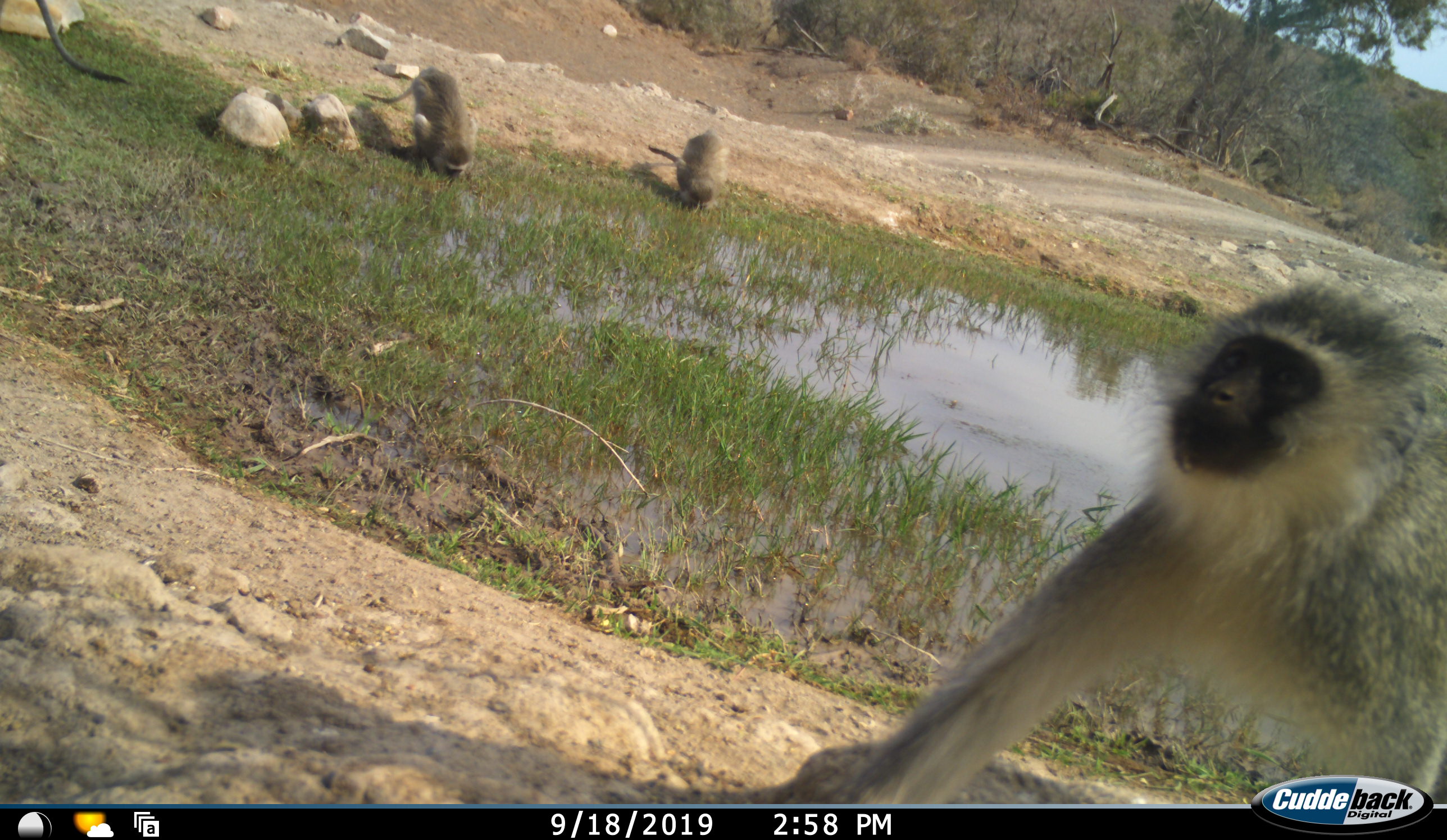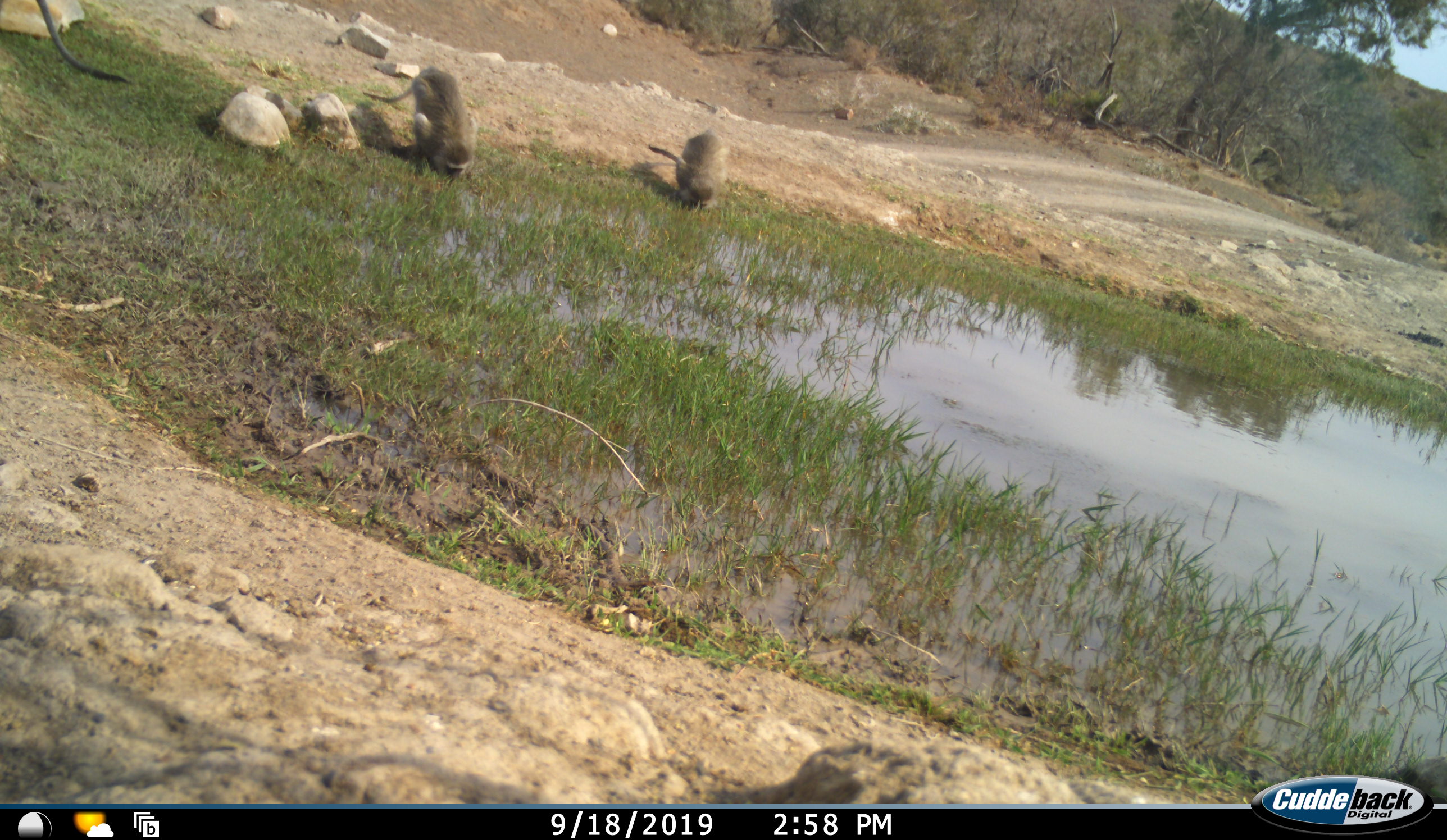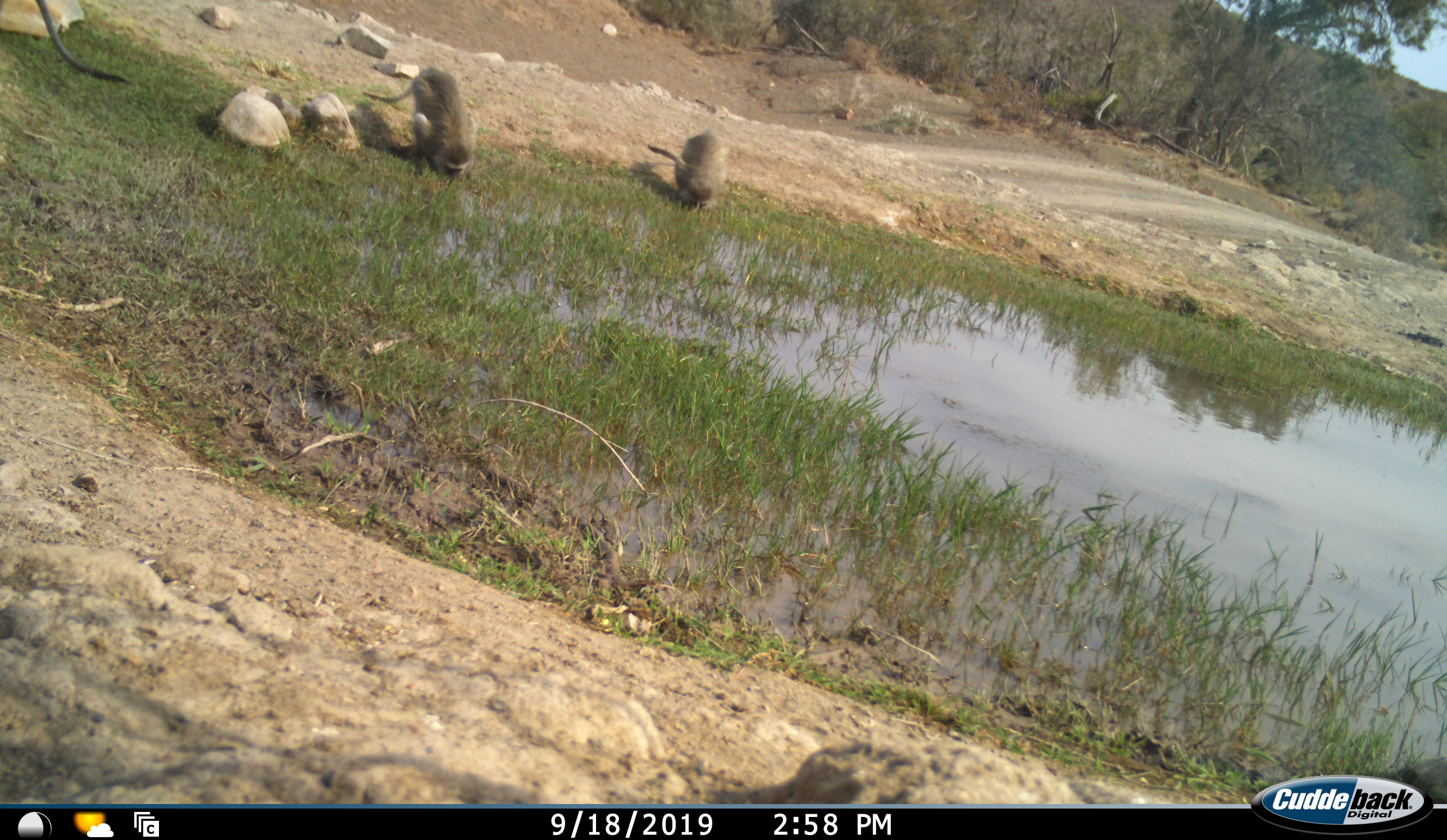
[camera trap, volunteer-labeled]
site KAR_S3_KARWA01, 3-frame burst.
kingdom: Animalia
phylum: Chordata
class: Mammalia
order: Primates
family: Cercopithecidae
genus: Chlorocebus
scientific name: Chlorocebus pygerythrus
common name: vervet monkey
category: monkeyvervet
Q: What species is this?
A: Monkeyvervet (vervet monkey) (Chlorocebus pygerythrus).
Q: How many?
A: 4.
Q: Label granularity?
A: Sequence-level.